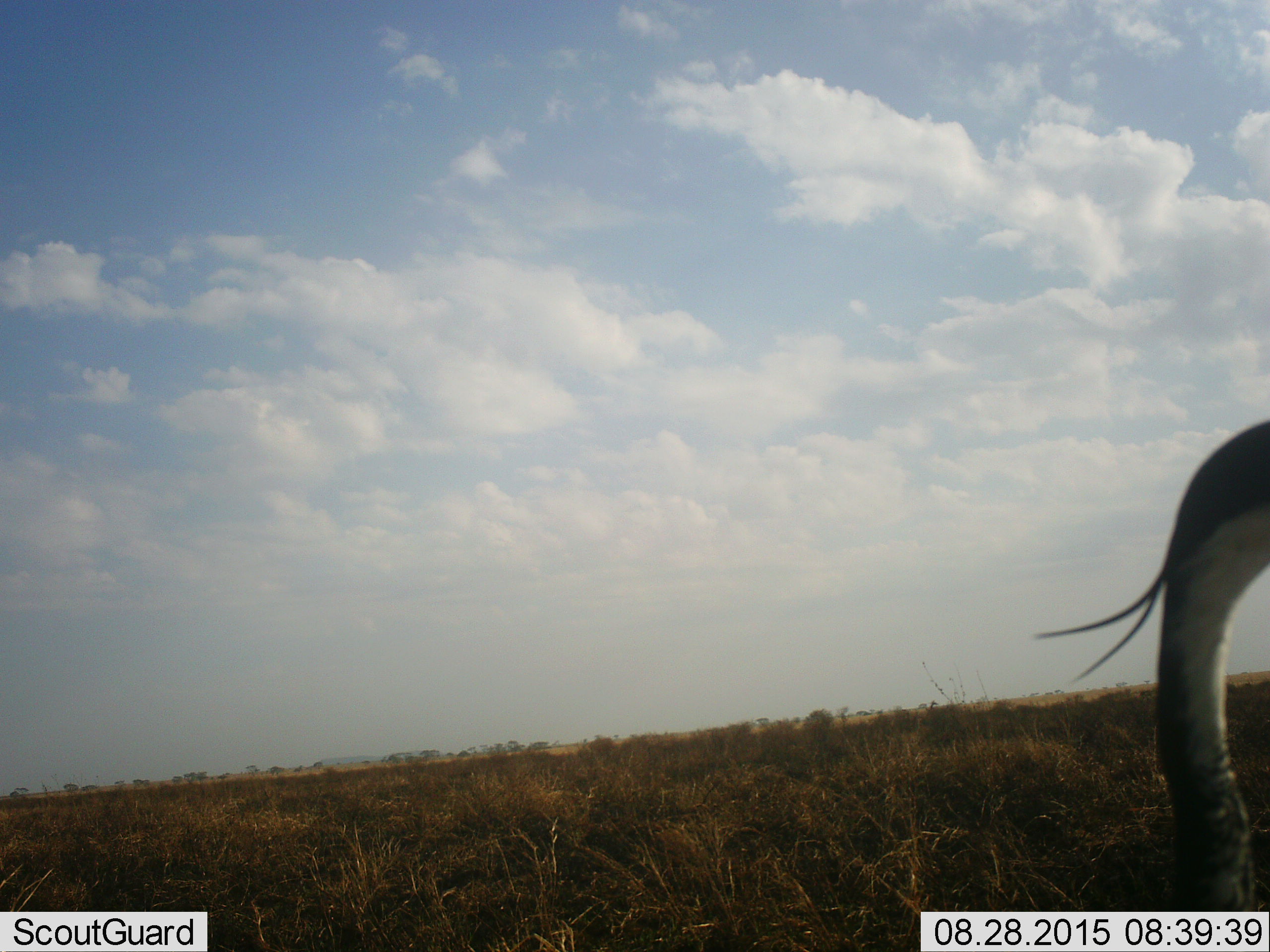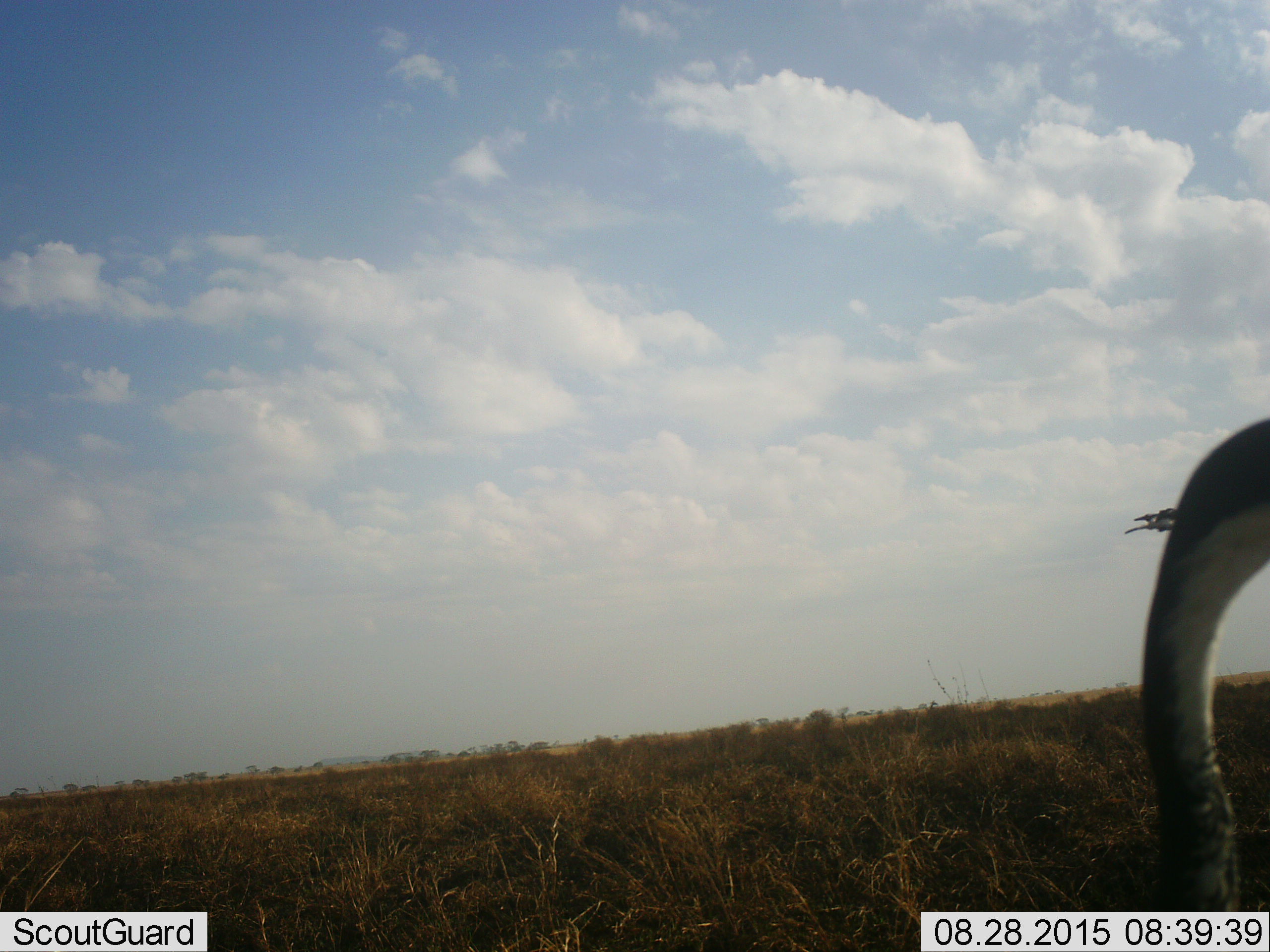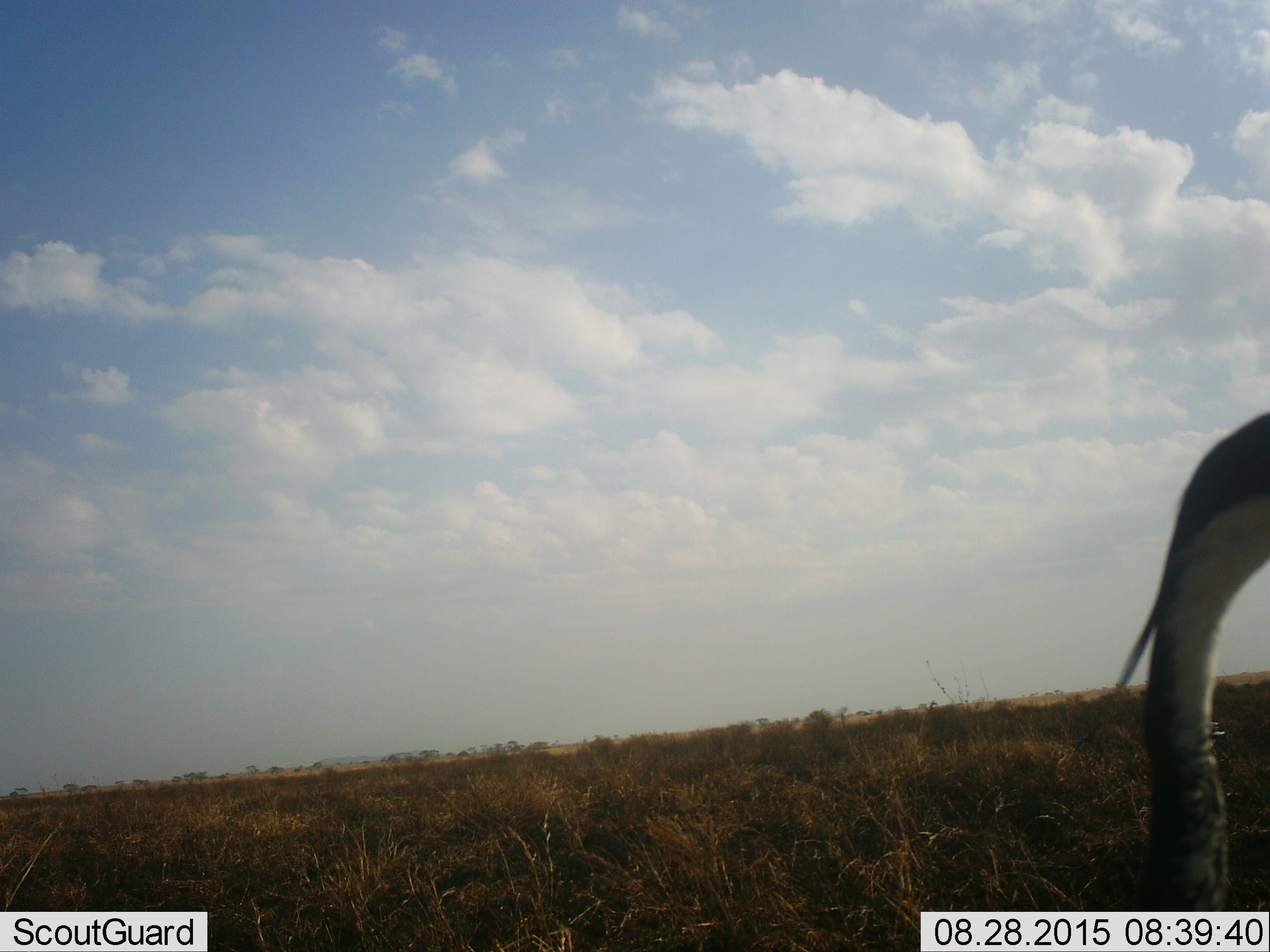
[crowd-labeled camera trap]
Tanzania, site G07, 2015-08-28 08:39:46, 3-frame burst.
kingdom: Animalia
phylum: Chordata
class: Aves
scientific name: Aves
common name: bird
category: otherbird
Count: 1.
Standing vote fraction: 80%.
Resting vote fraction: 20%.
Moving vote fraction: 0%.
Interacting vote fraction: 0%.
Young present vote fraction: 0%.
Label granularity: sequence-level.